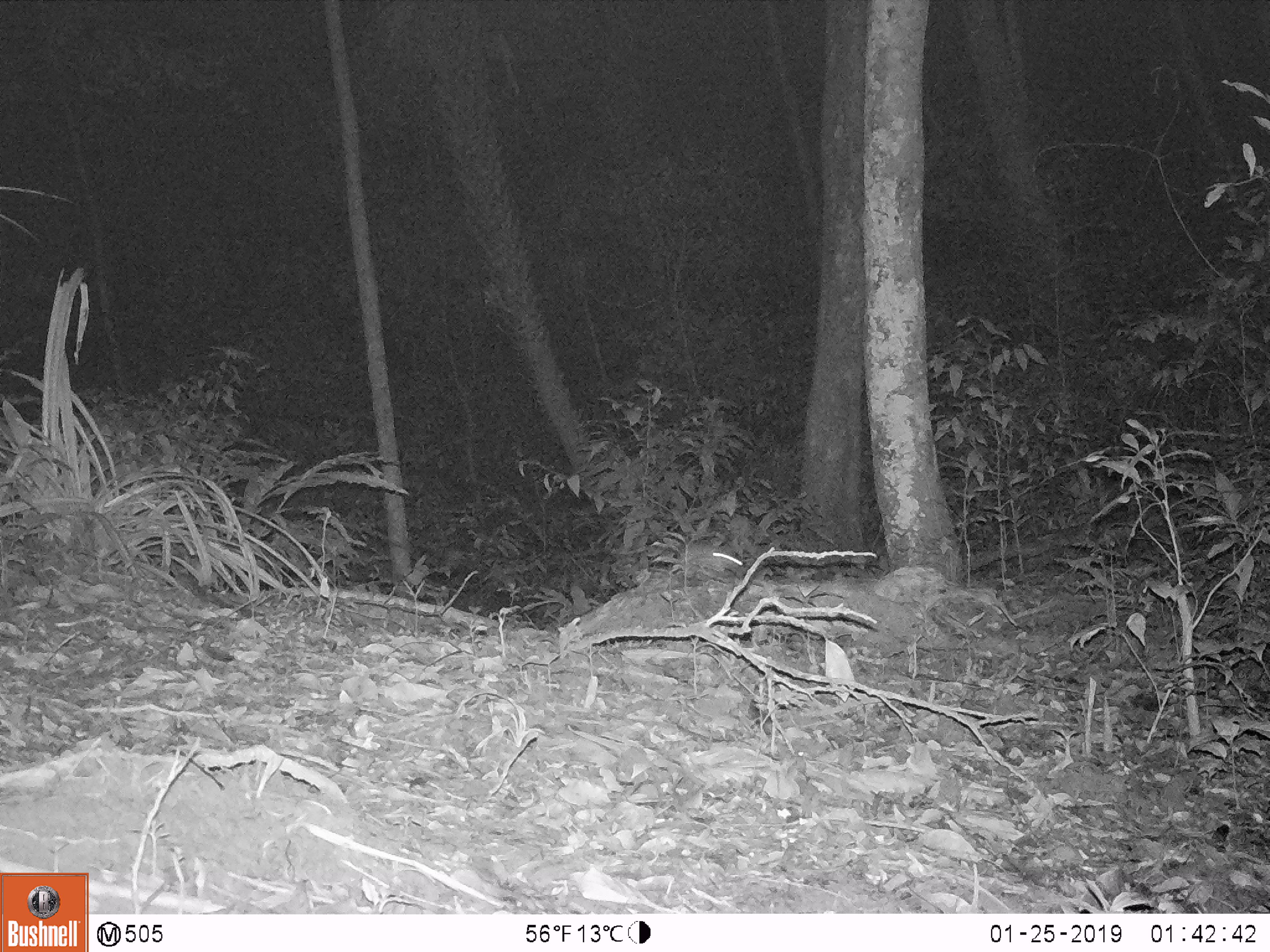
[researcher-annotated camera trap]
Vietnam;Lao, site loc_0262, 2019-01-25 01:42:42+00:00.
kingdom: Animalia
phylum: Chordata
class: Mammalia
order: Rodentia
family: Muridae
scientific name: Muridae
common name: old-world mice and rats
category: unidentified murid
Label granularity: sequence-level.